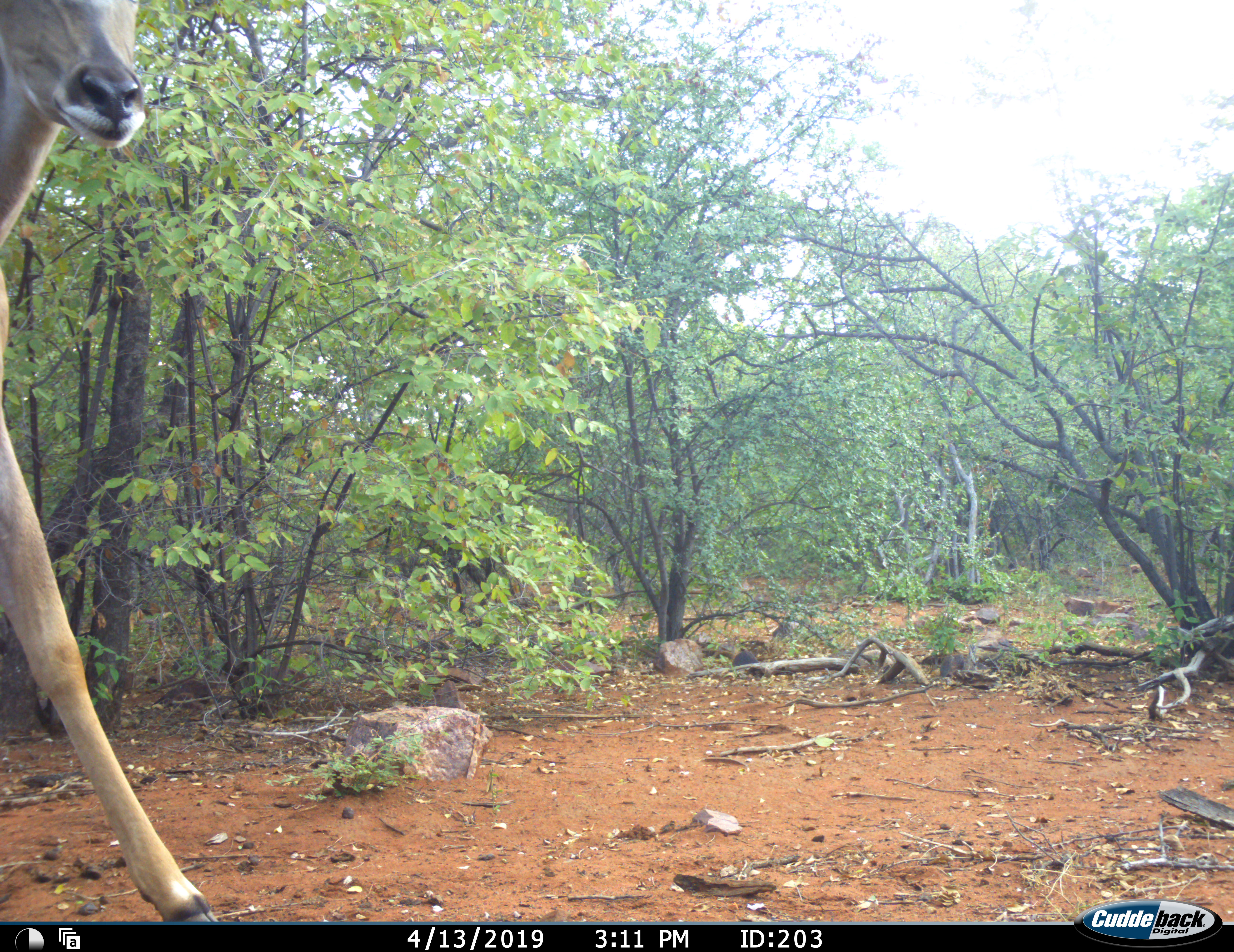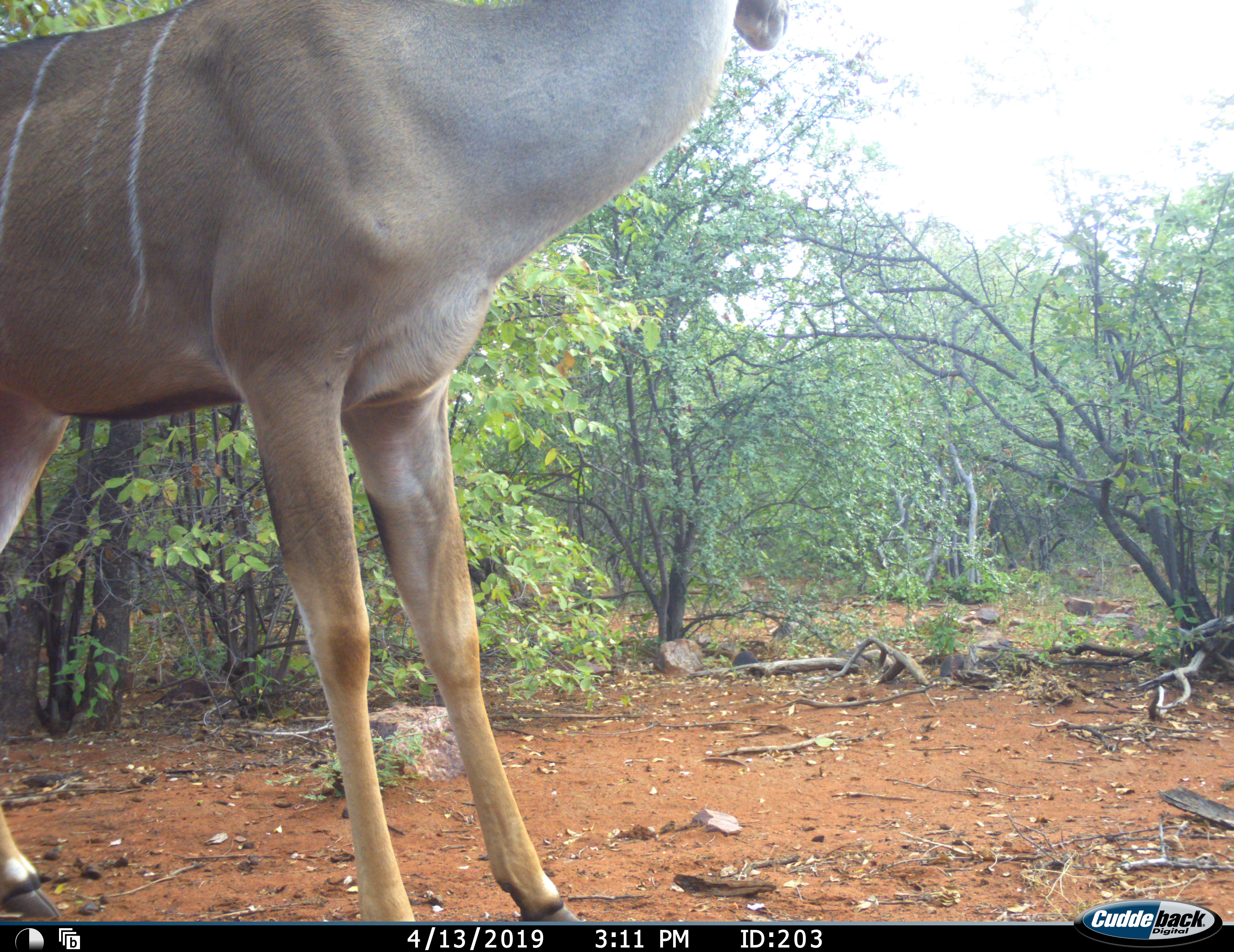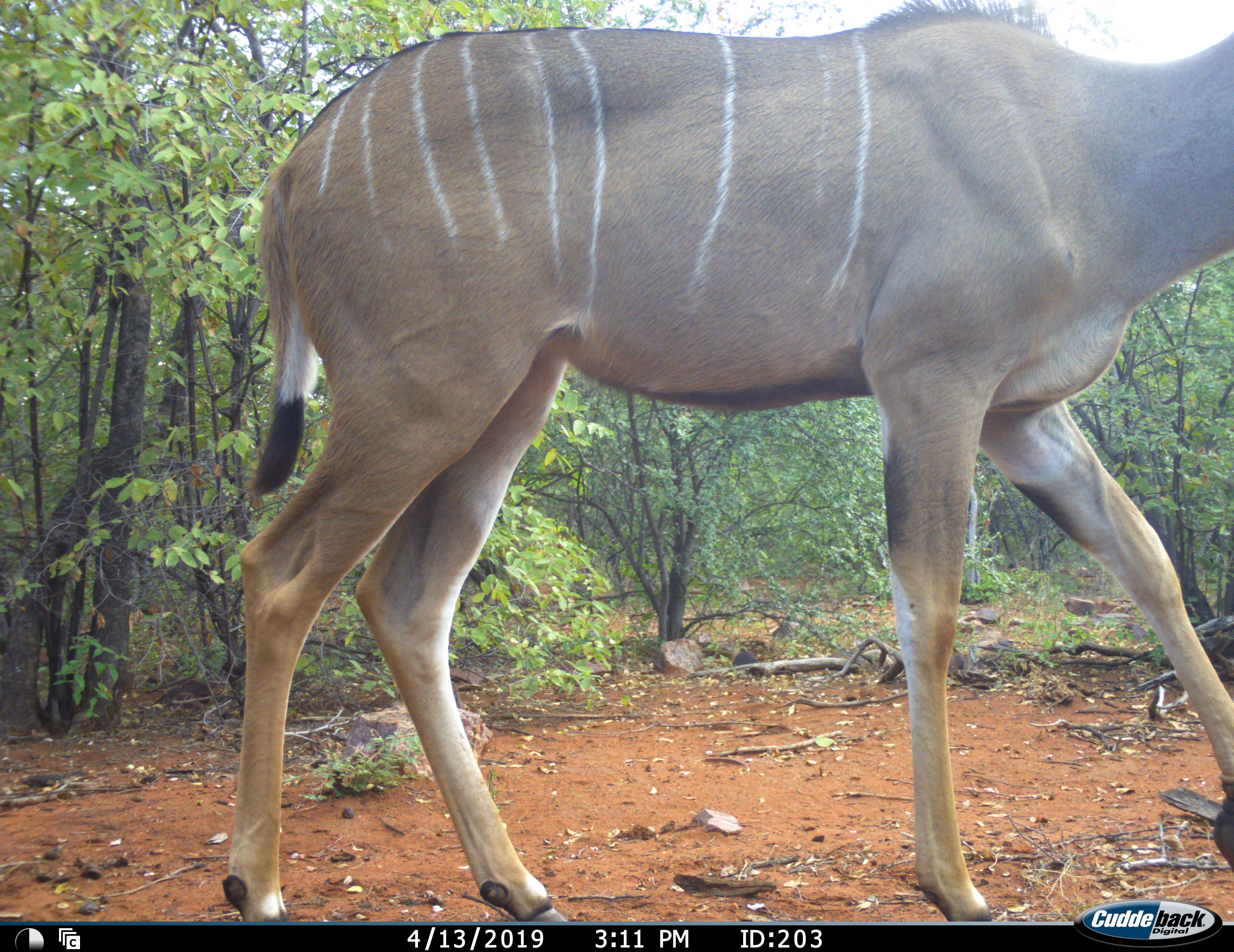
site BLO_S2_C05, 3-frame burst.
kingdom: Animalia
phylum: Chordata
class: Mammalia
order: Artiodactyla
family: Bovidae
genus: Tragelaphus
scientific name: Tragelaphus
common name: kudu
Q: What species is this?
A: Kudu (Tragelaphus).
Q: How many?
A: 1.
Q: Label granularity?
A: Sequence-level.